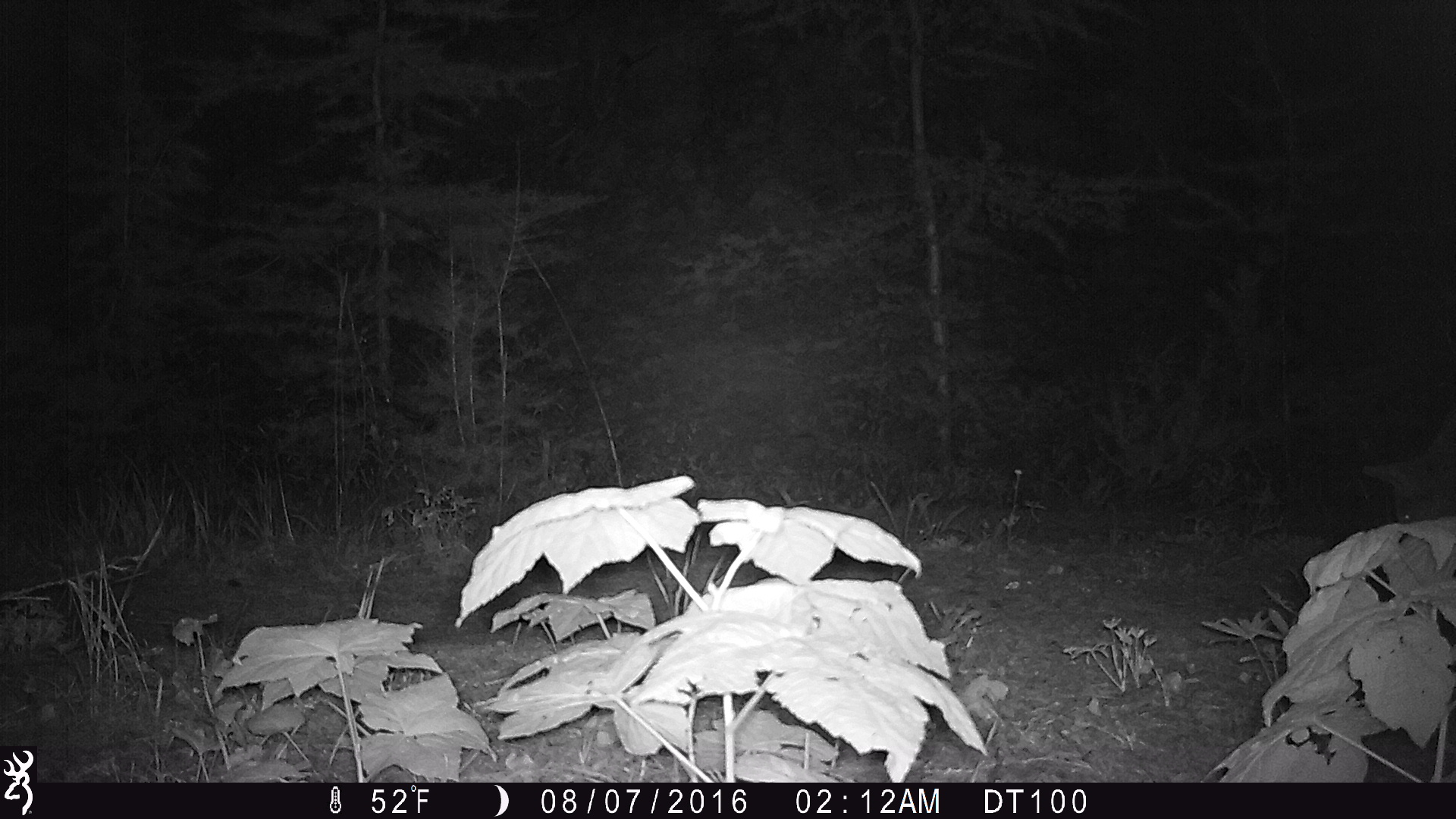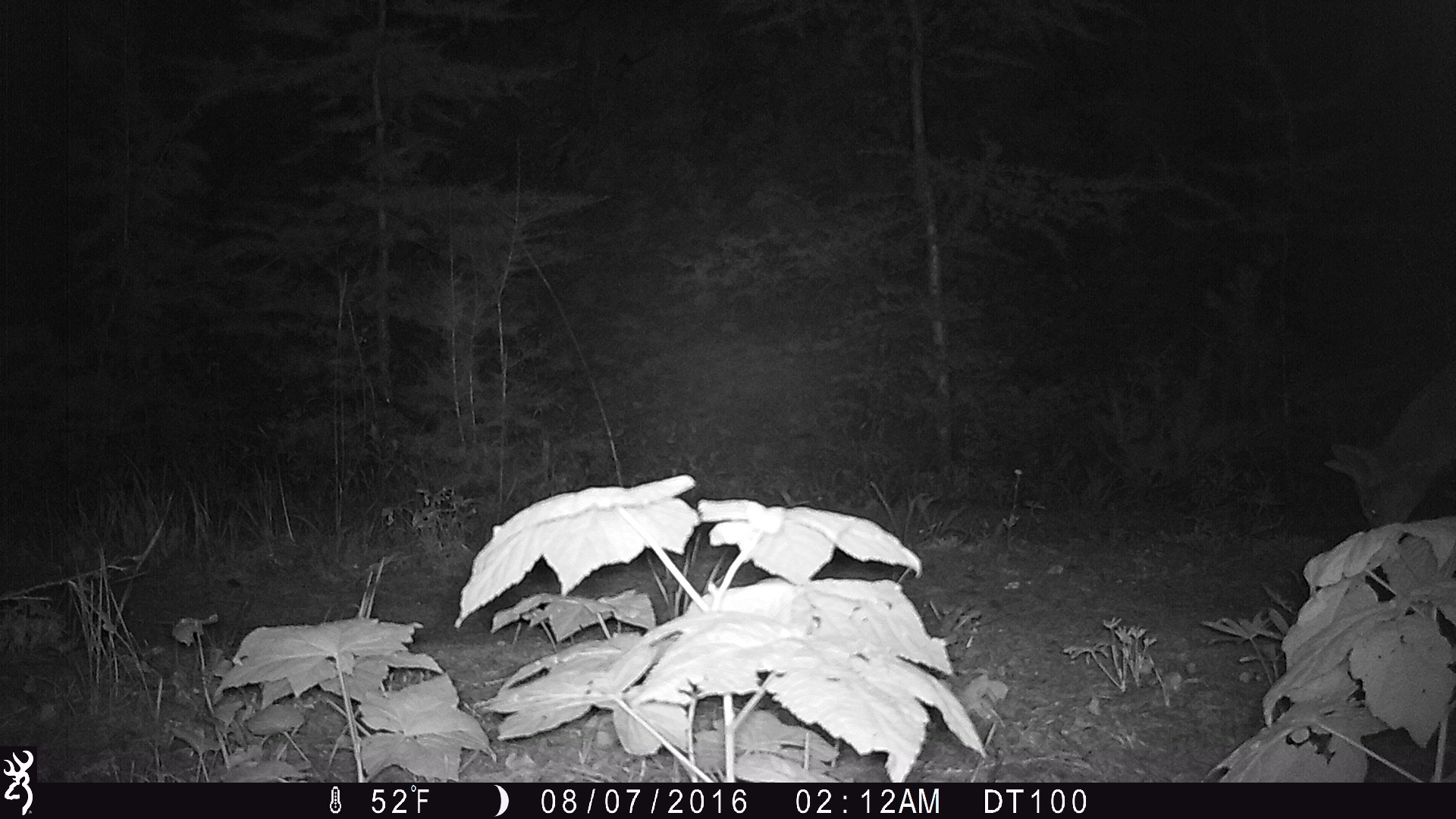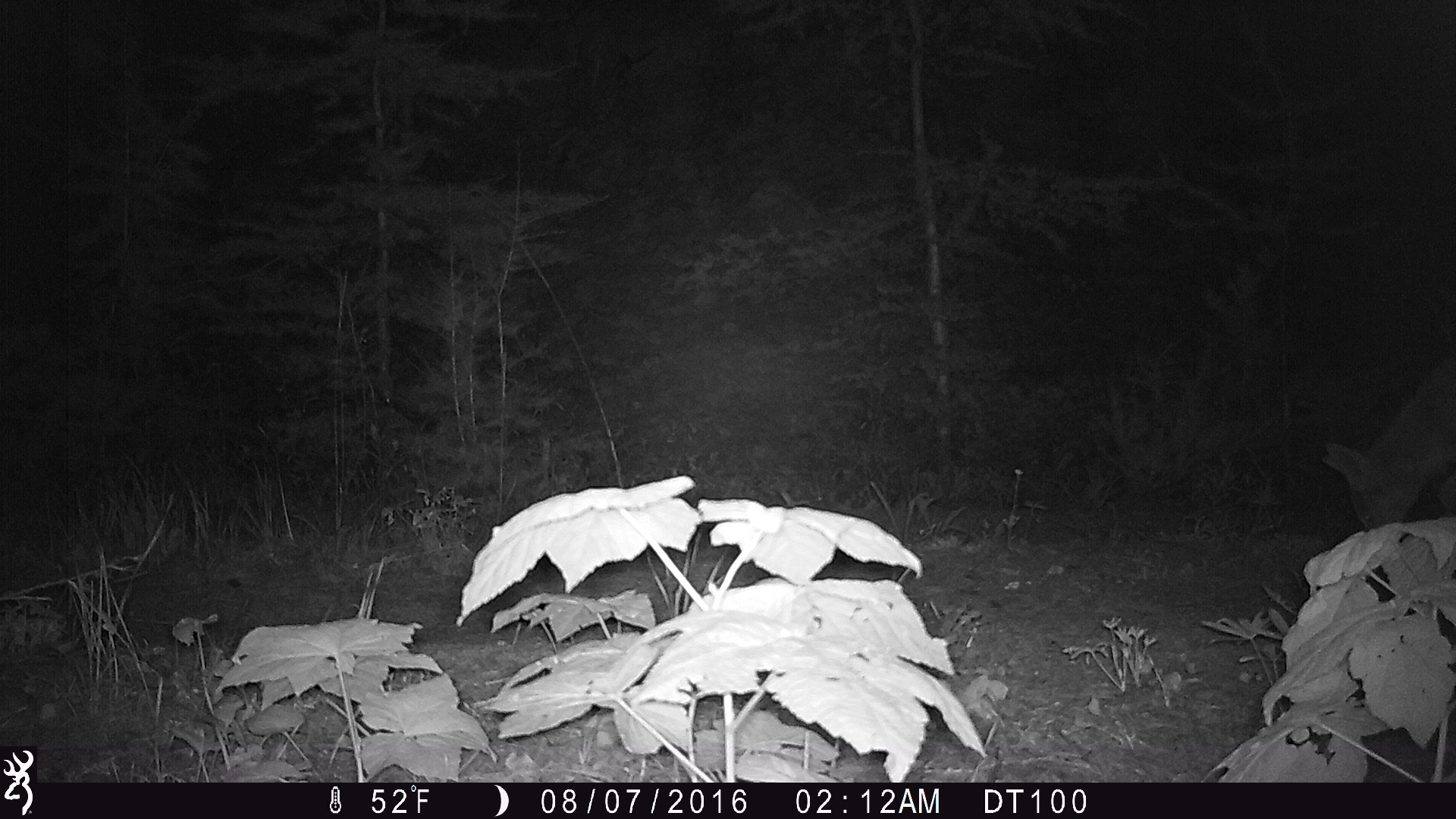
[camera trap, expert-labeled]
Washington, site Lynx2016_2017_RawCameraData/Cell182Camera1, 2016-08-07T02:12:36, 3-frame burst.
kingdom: Animalia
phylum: Chordata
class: Mammalia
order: Carnivora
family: Canidae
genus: Canis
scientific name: Canis latrans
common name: coyote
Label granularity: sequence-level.